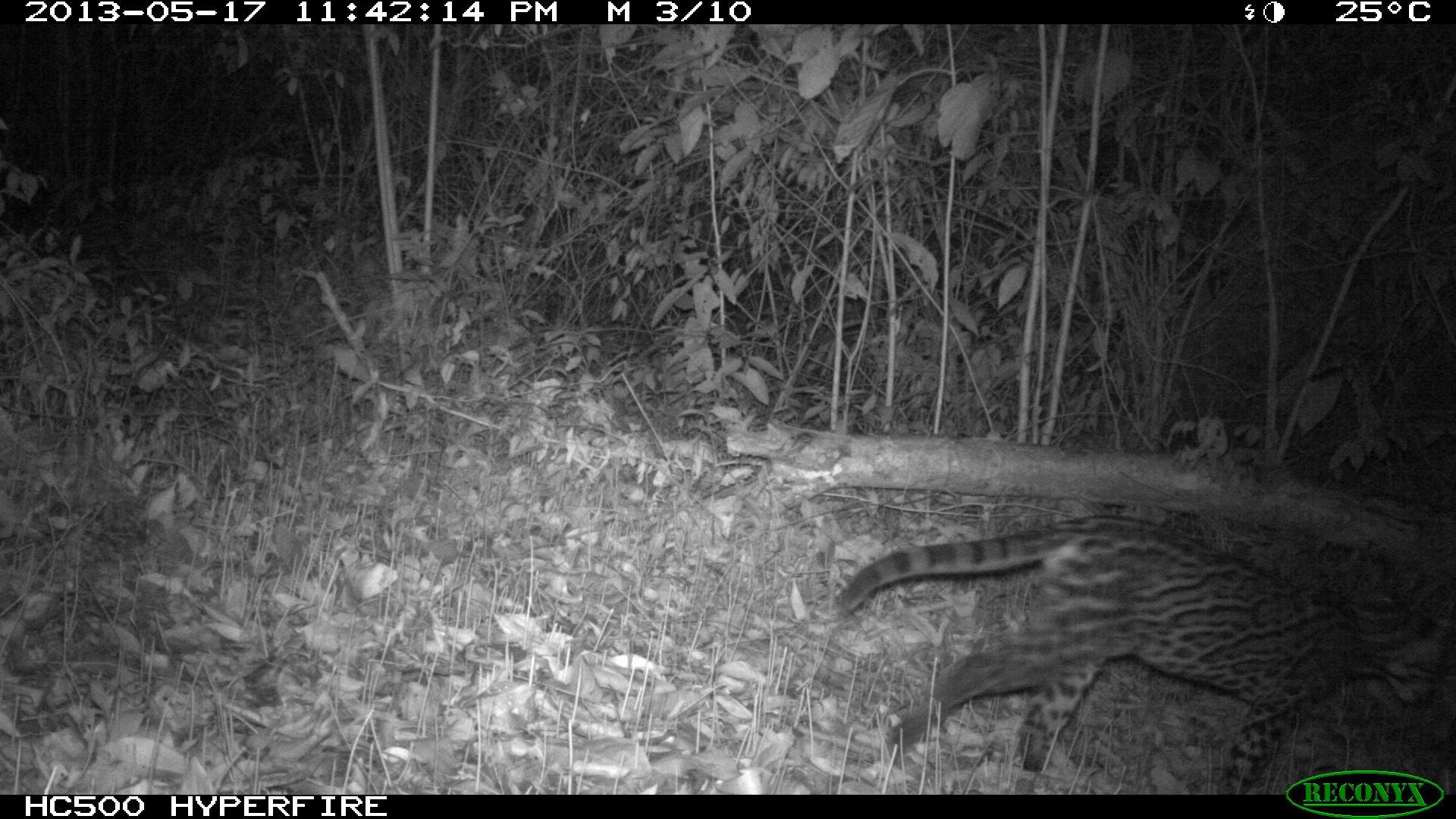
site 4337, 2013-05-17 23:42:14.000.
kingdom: Animalia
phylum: Chordata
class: Mammalia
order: Carnivora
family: Felidae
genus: Leopardus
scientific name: Leopardus pardalis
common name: ocelot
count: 1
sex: female